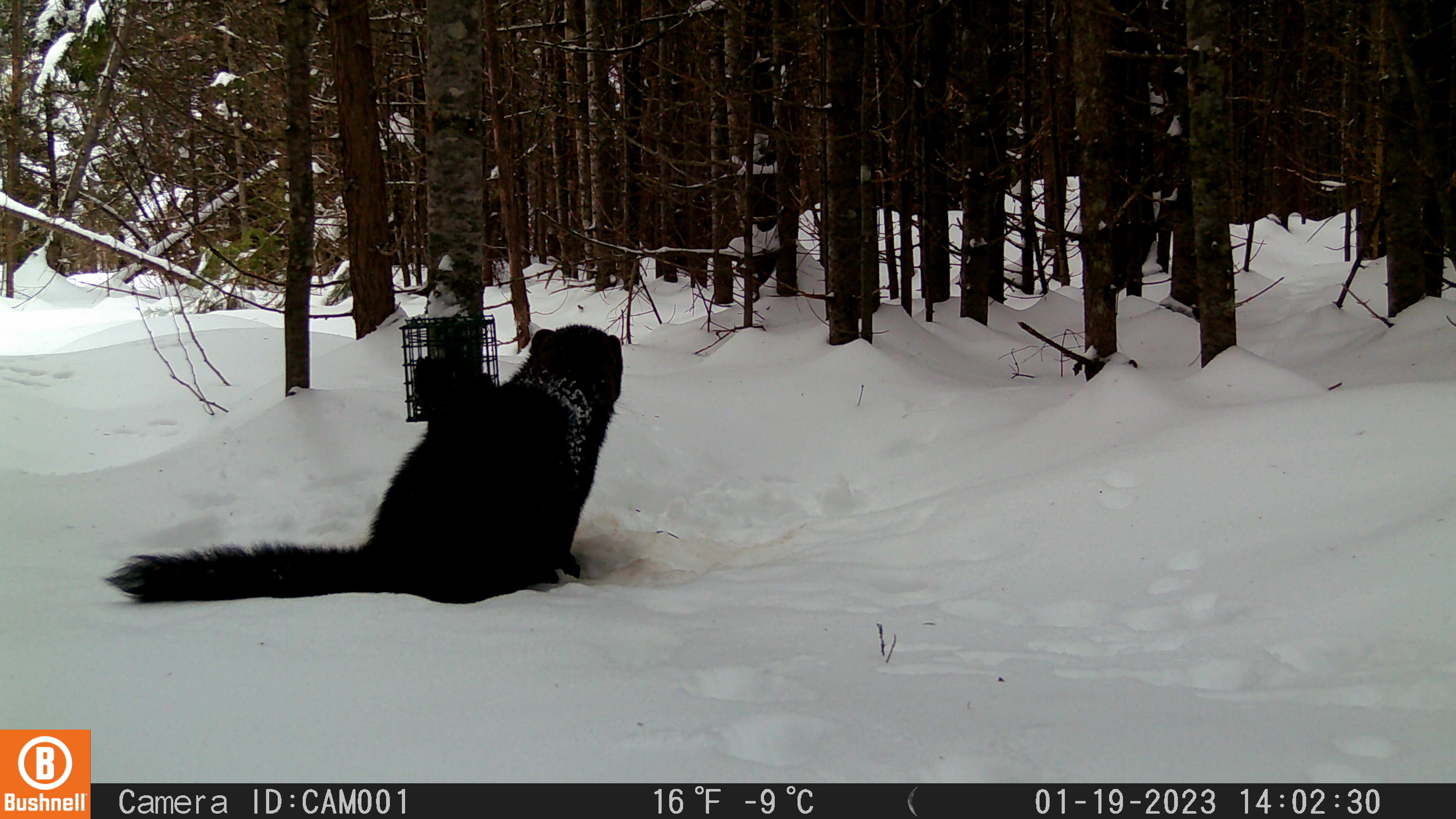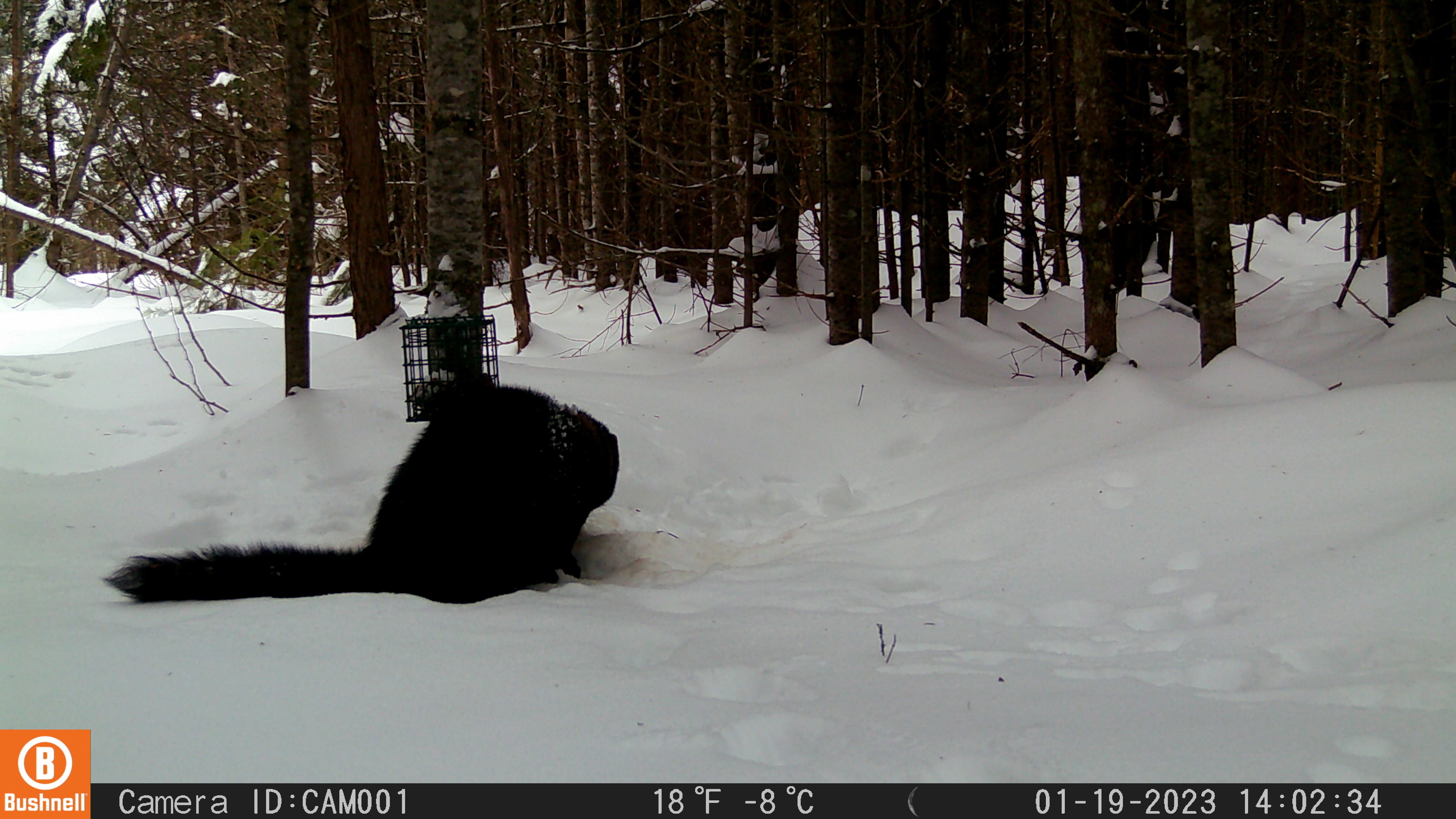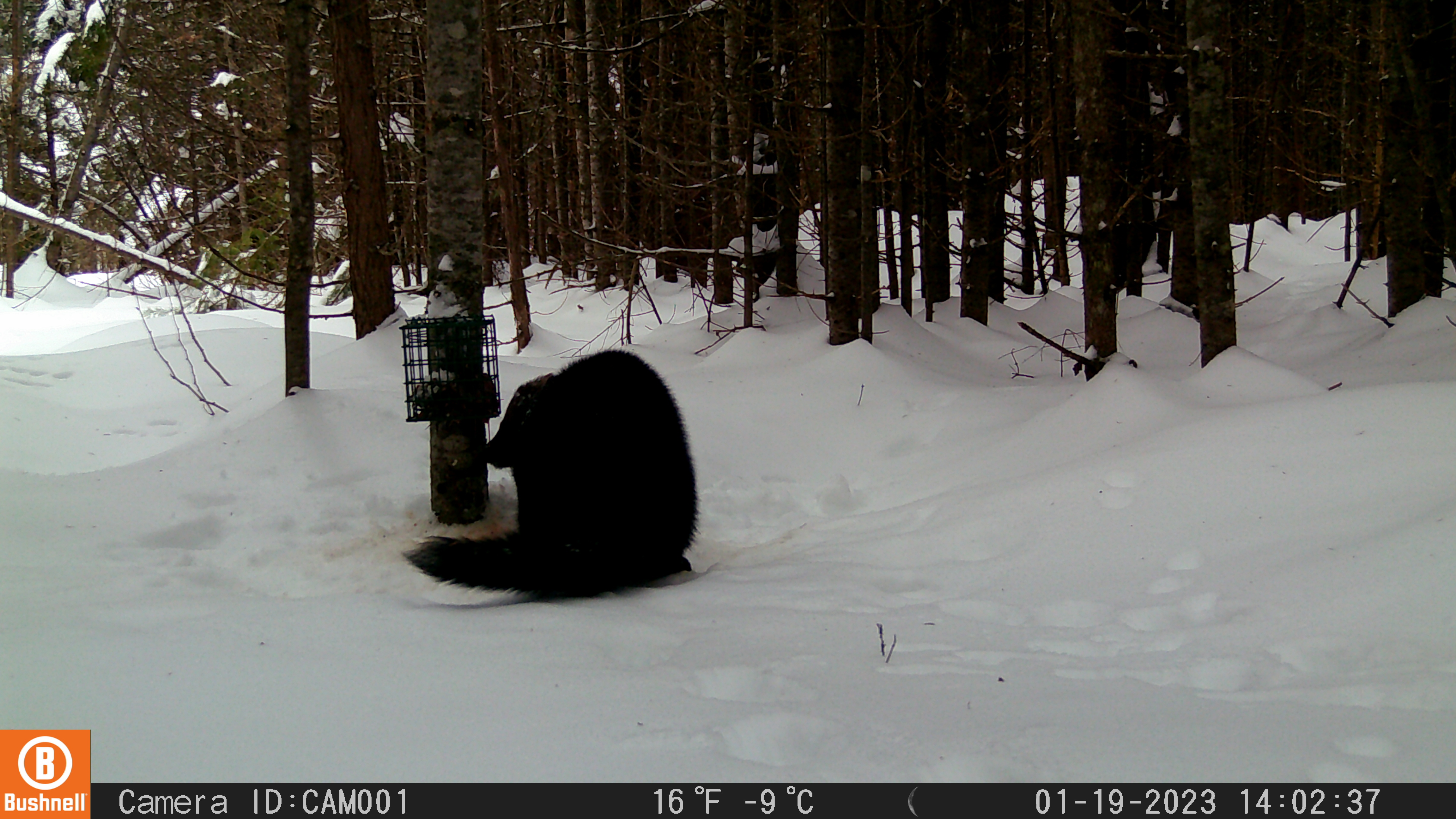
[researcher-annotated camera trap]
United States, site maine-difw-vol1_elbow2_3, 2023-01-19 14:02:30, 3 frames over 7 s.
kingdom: Animalia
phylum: Chordata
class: Mammalia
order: Carnivora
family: Mustelidae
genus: Pekania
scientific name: Pekania pennanti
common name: fisher